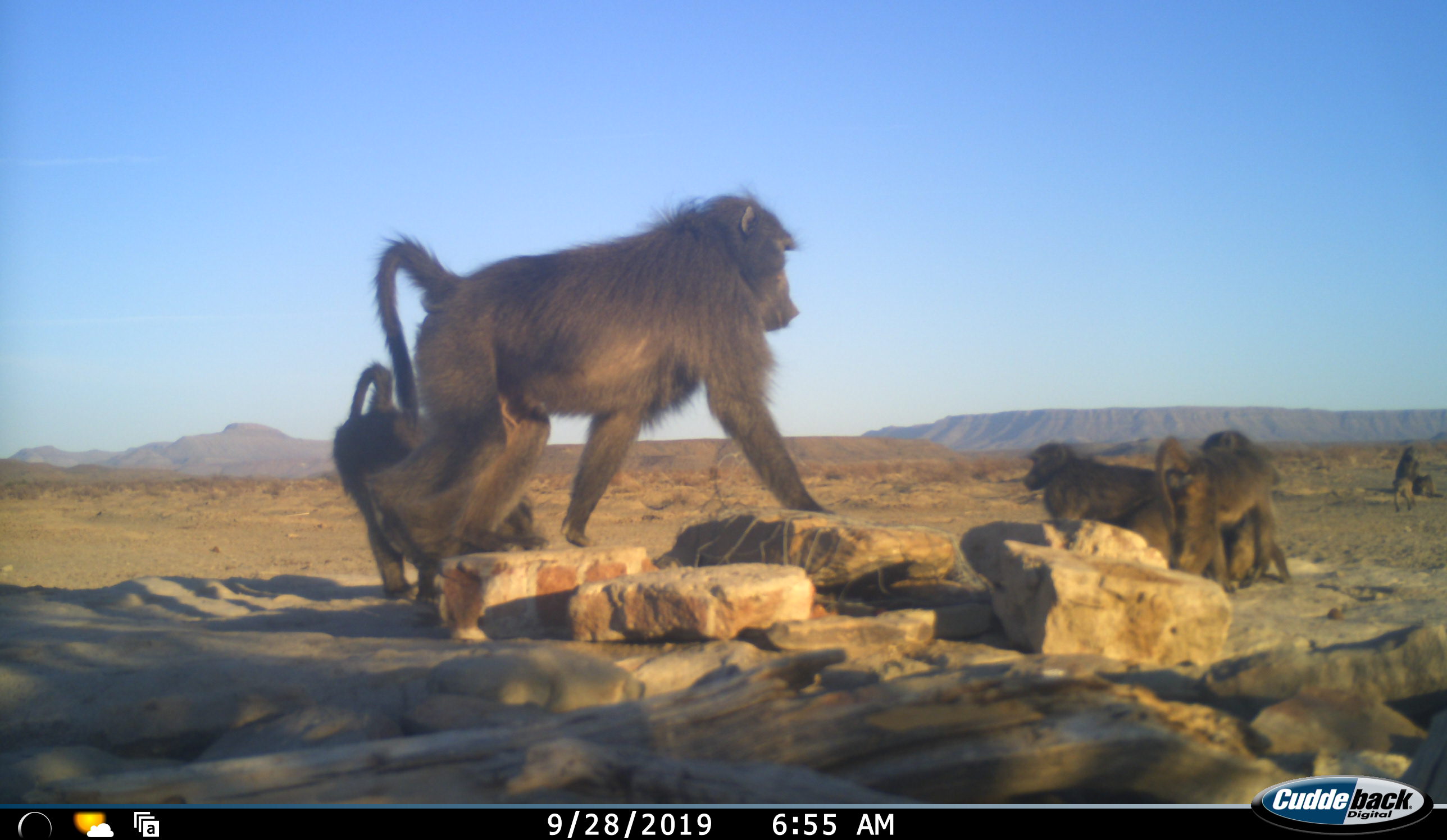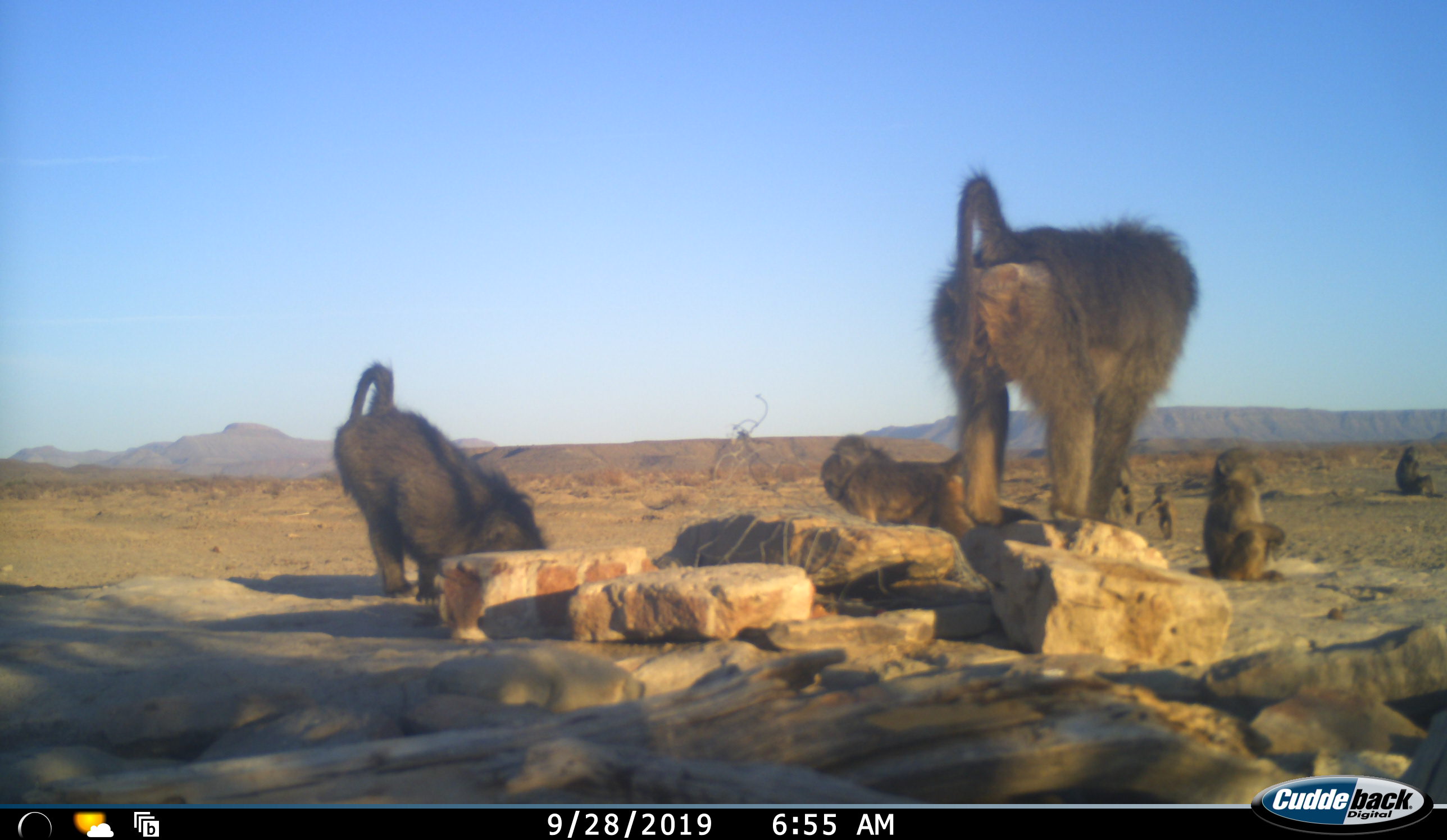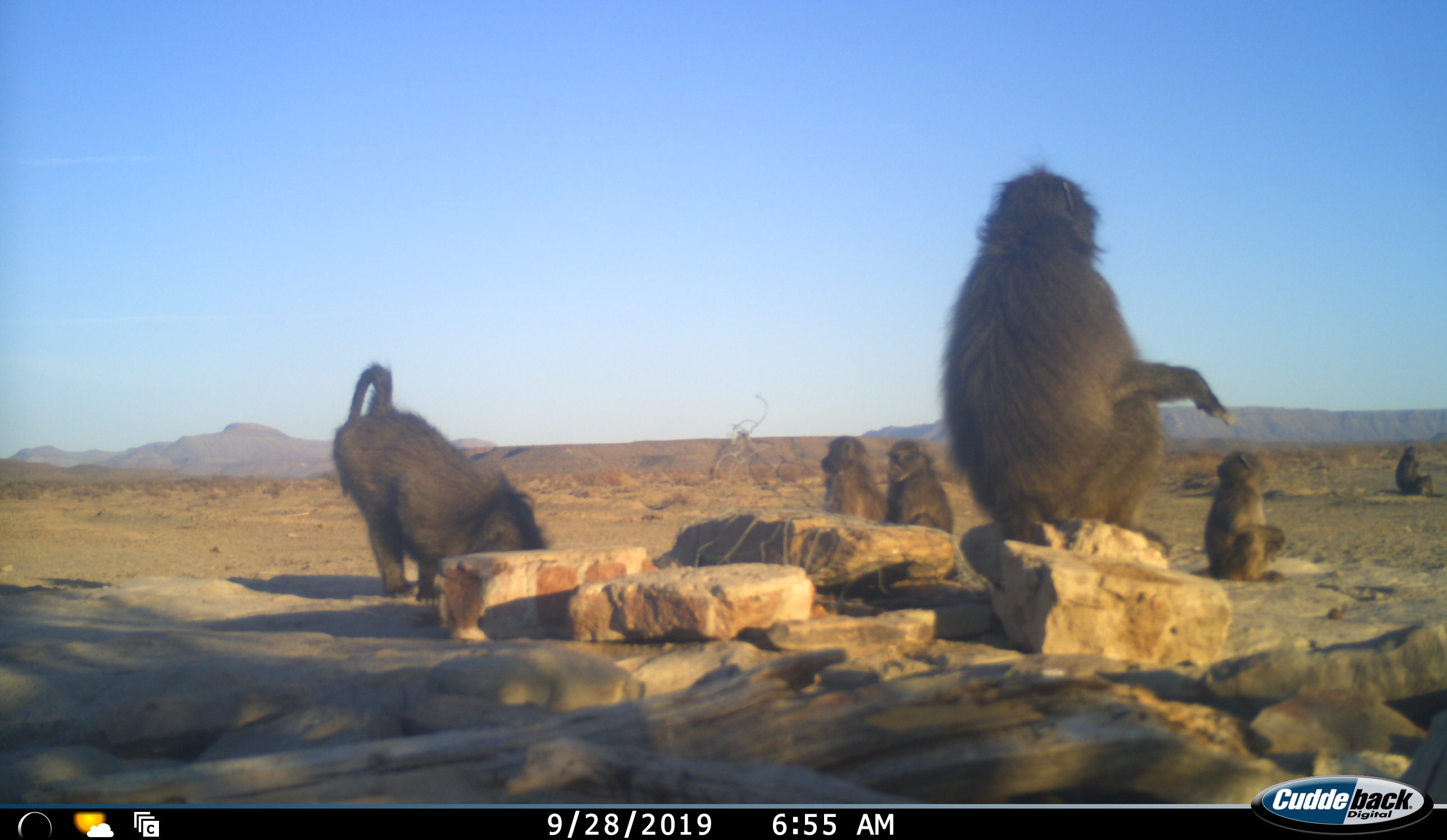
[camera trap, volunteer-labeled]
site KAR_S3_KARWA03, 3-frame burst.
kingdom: Animalia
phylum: Chordata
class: Mammalia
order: Primates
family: Cercopithecidae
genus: Papio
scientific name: Papio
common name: baboon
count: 7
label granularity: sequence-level